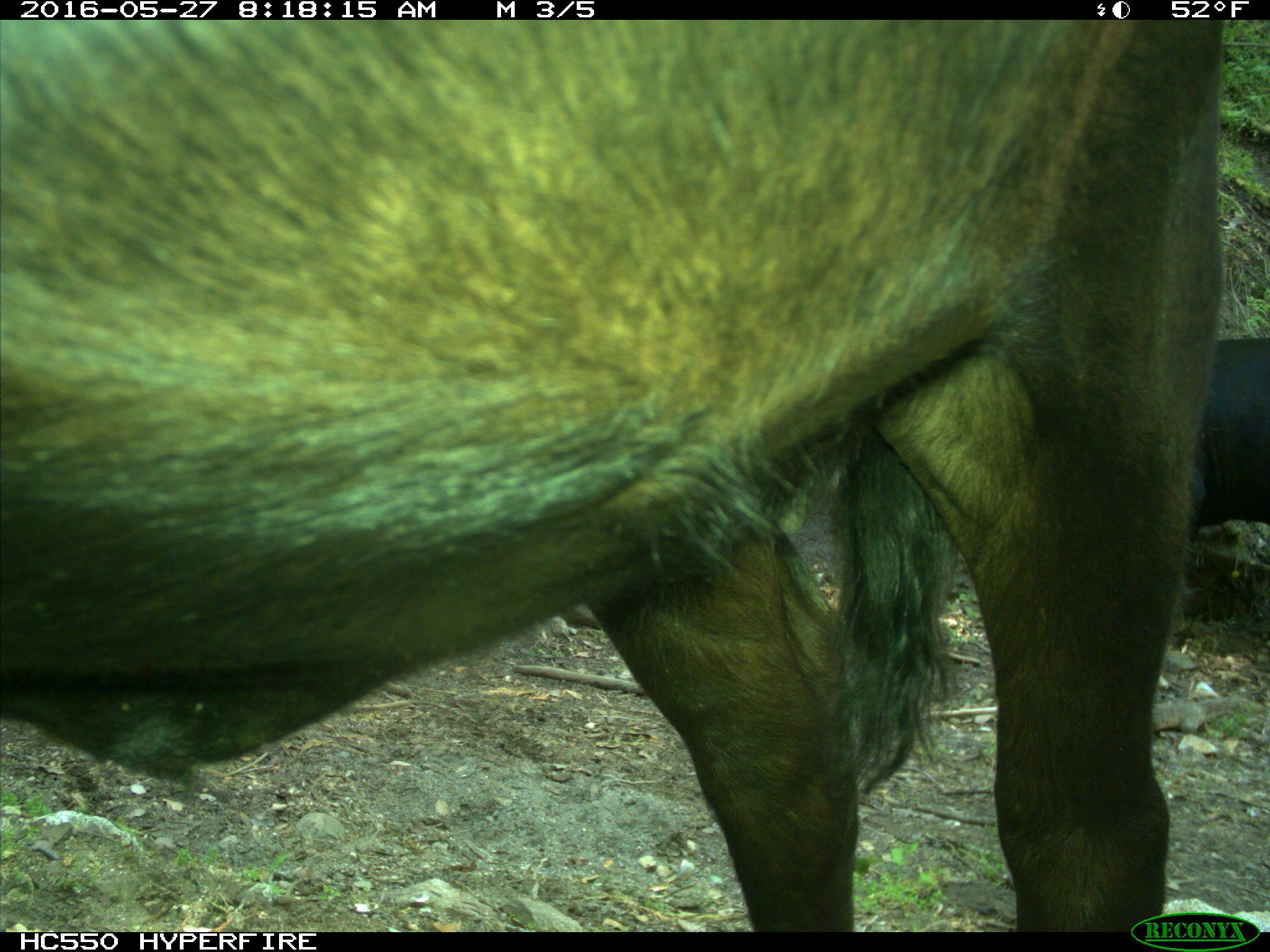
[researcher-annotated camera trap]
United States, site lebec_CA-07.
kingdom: Animalia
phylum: Chordata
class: Mammalia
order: Artiodactyla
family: Bovidae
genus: Bos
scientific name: Bos taurus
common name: domestic cow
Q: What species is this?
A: Bos taurus (domestic cow).